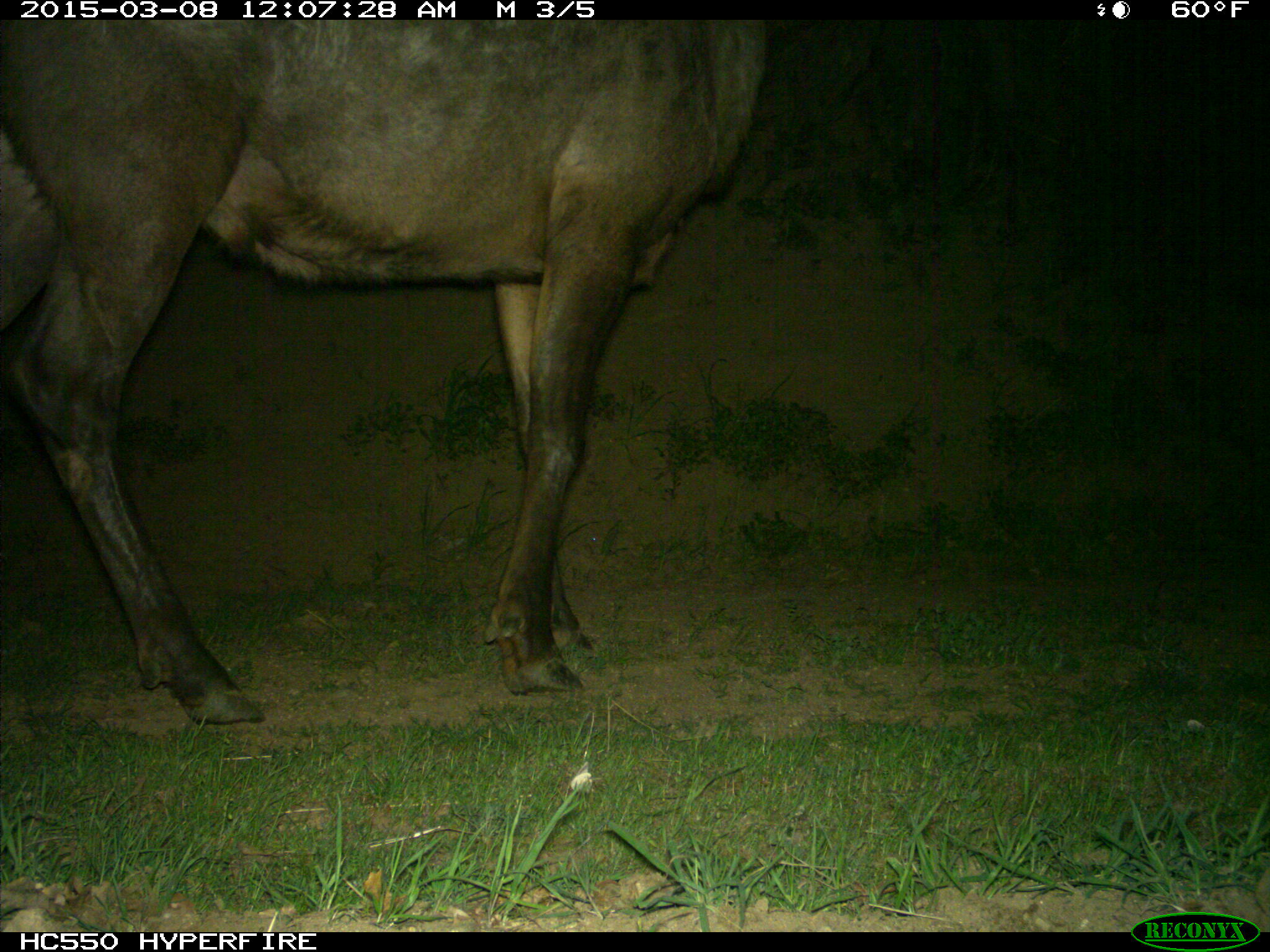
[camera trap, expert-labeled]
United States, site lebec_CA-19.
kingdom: Animalia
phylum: Chordata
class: Mammalia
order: Artiodactyla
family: Cervidae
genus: Cervus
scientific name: Cervus canadensis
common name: elk